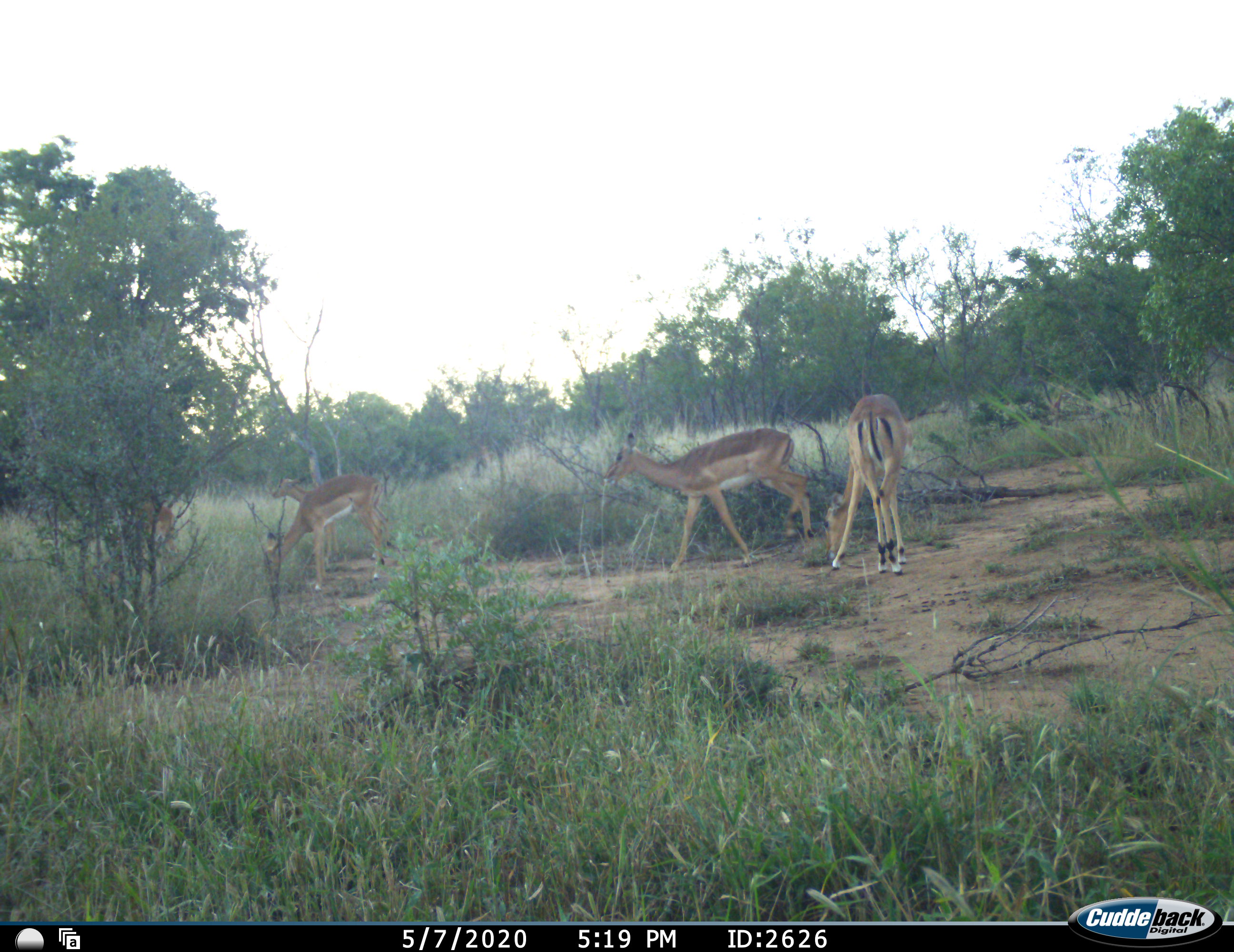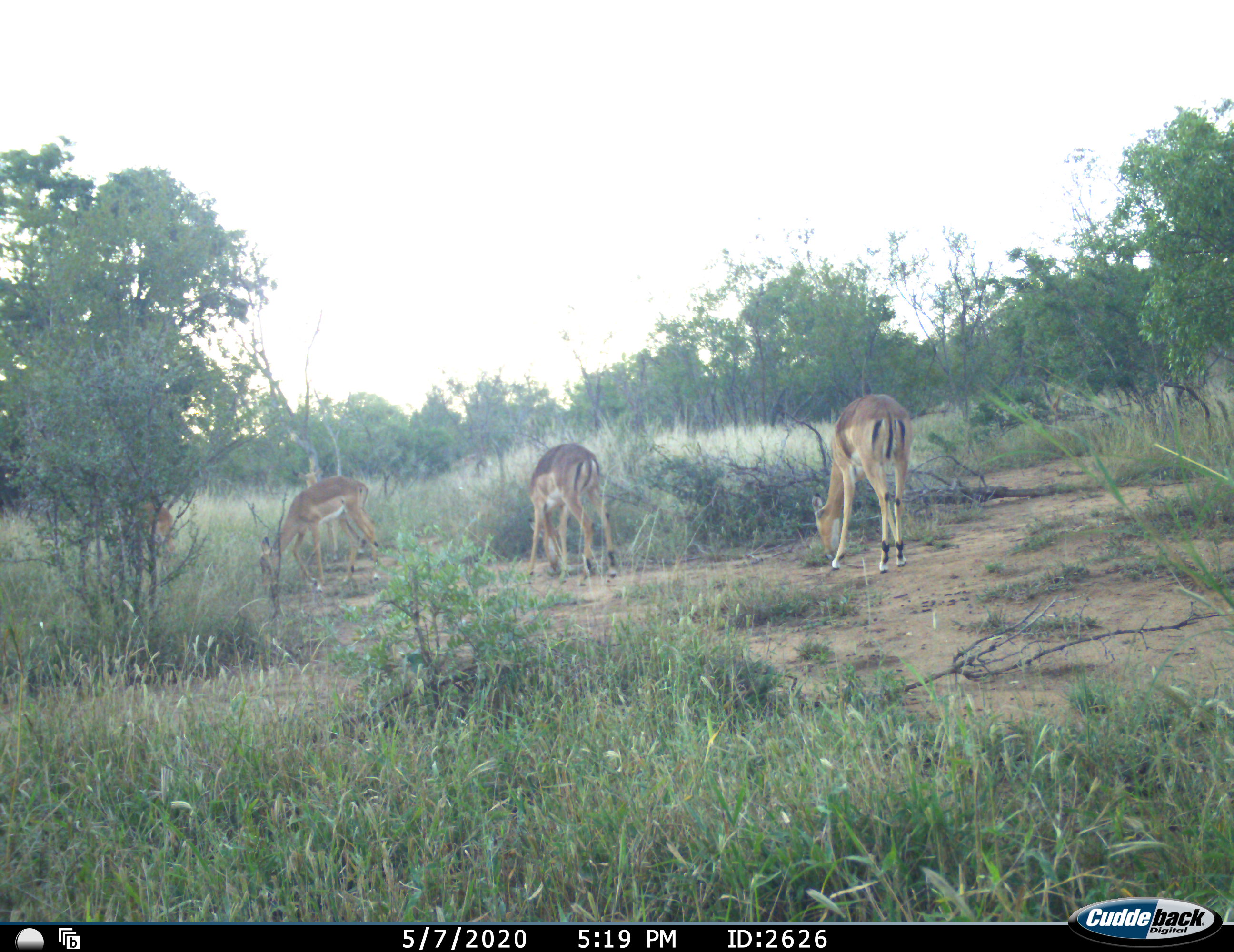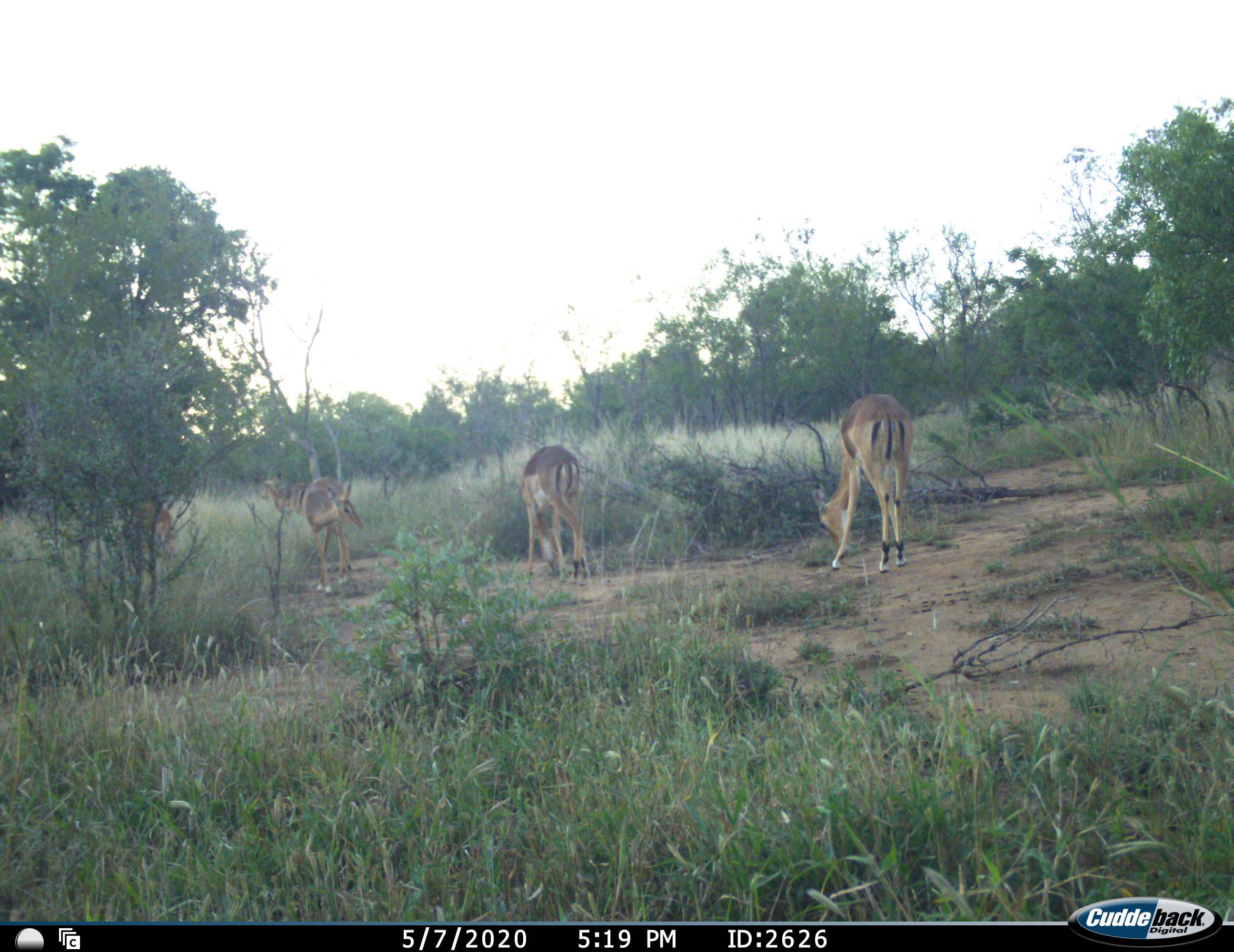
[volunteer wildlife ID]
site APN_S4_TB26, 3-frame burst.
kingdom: Animalia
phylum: Chordata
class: Mammalia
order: Artiodactyla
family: Bovidae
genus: Aepyceros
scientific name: Aepyceros melampus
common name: impala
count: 5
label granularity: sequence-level